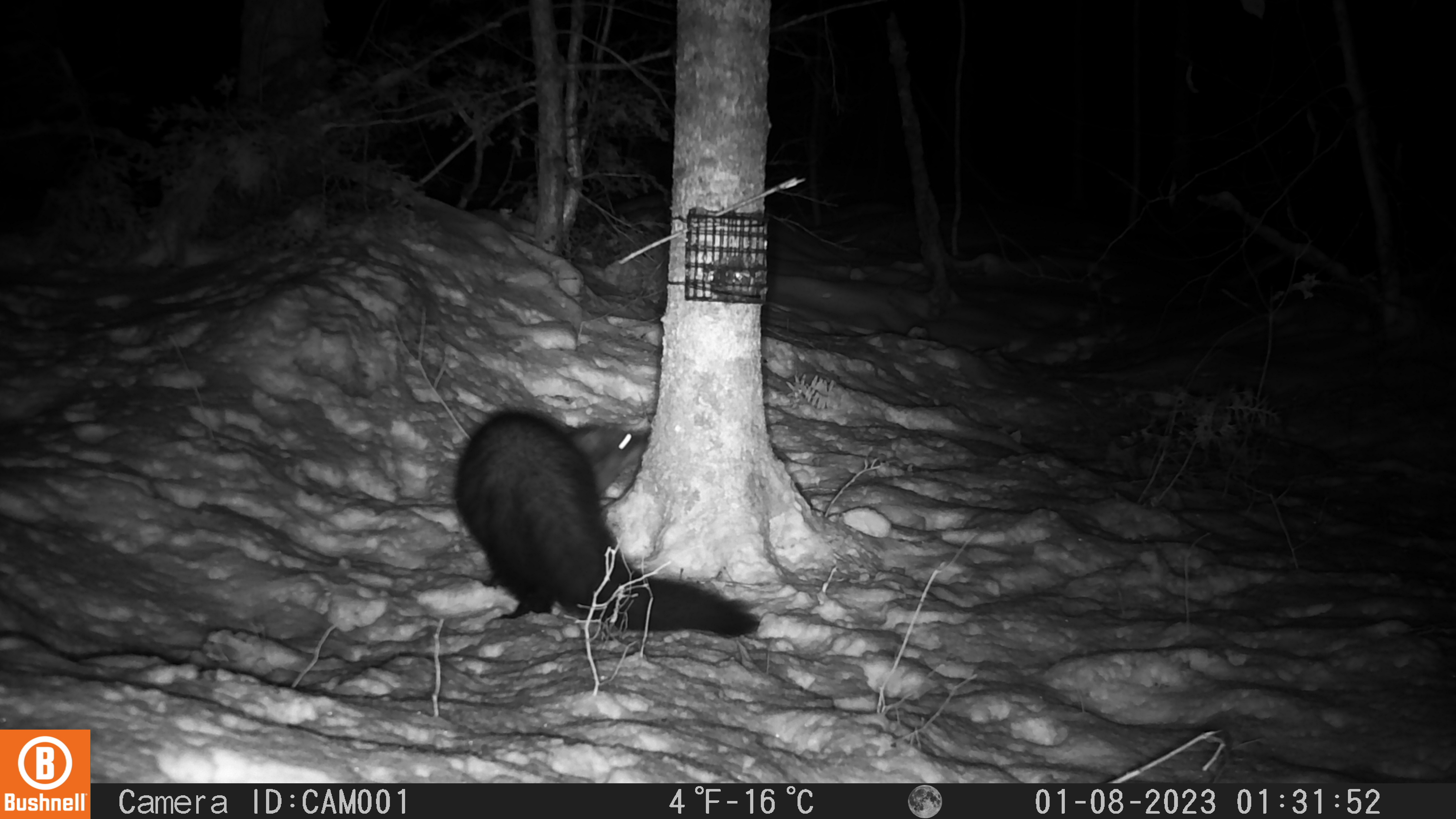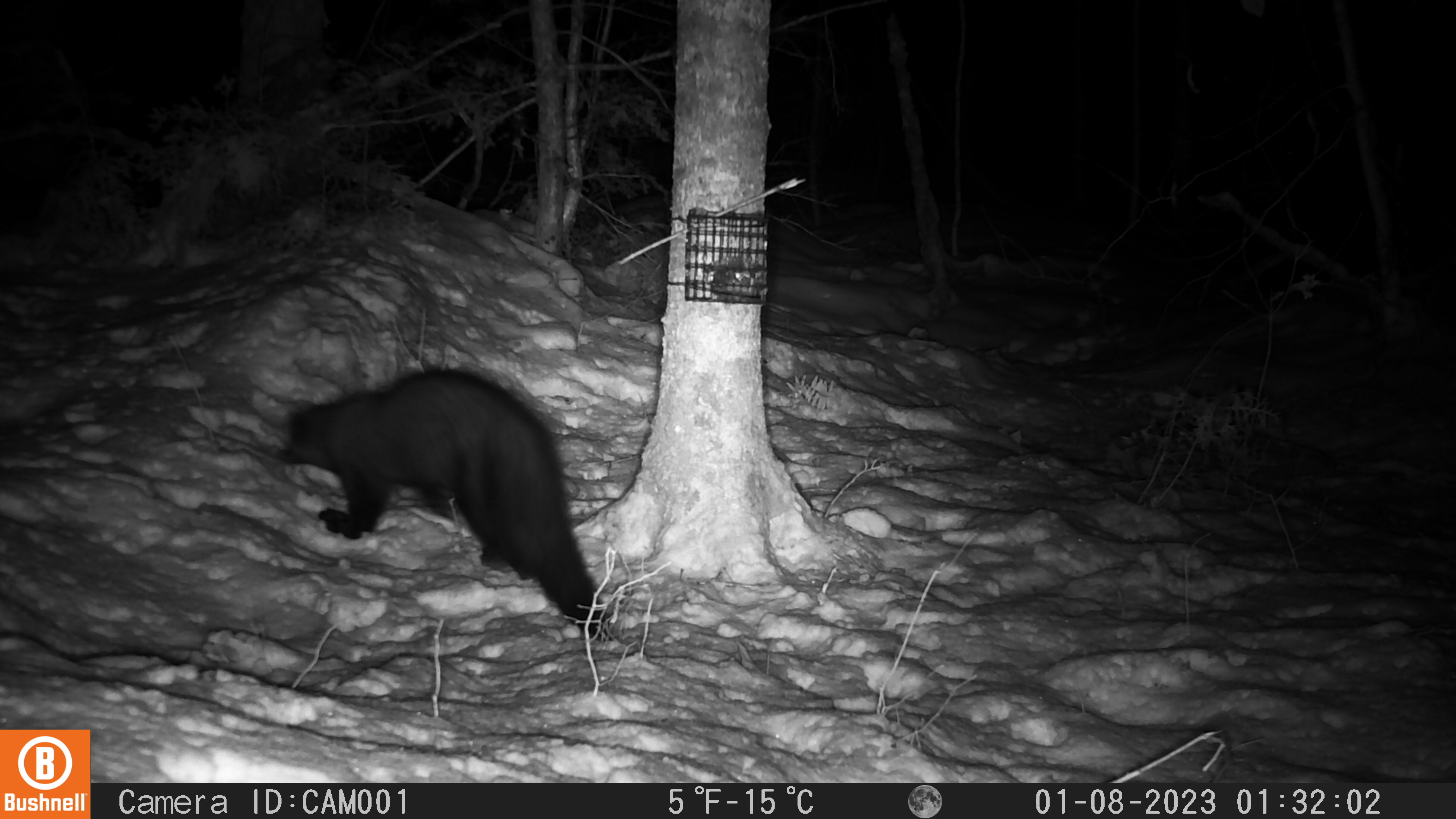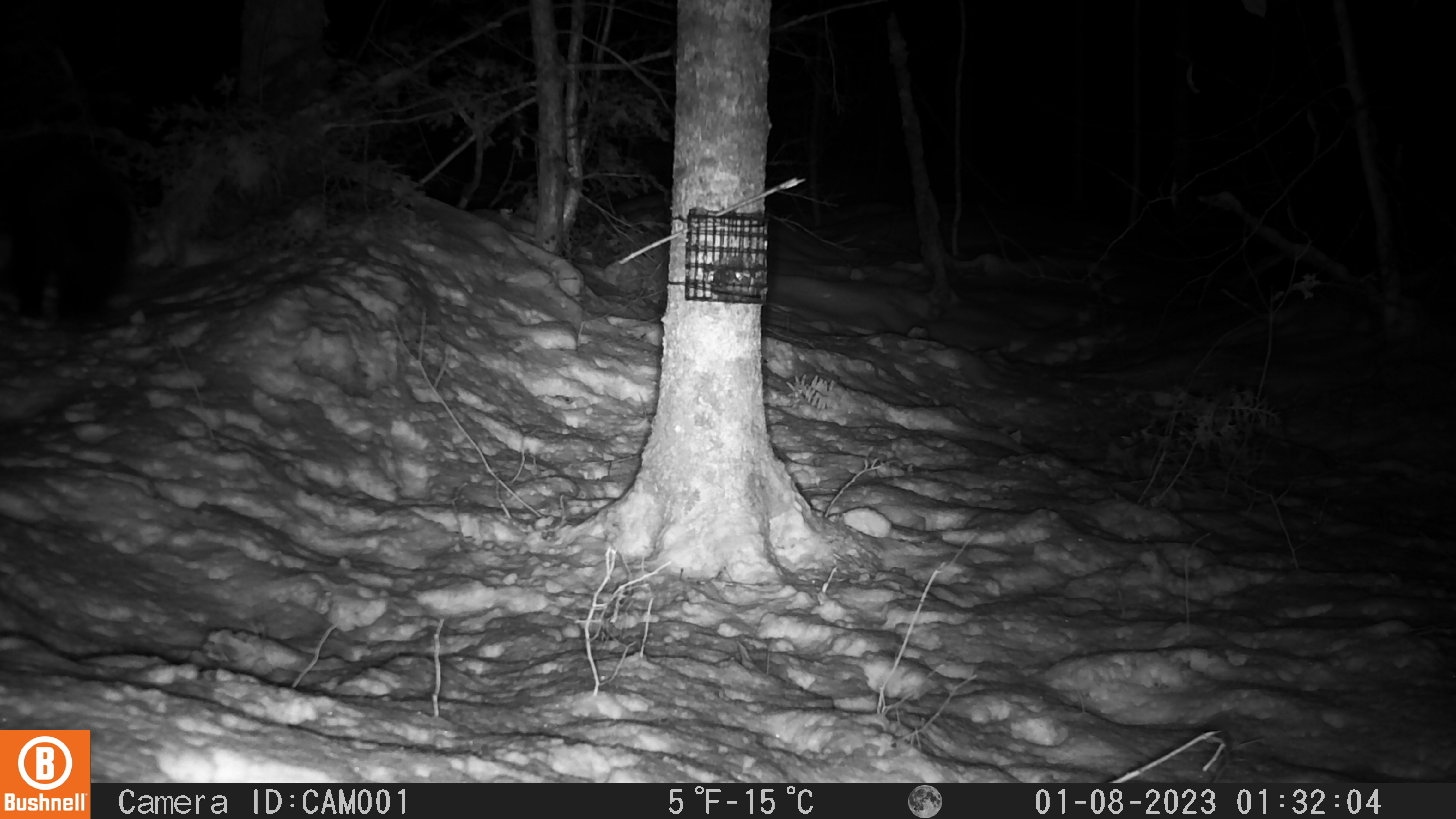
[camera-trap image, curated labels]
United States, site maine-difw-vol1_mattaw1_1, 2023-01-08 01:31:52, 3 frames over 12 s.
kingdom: Animalia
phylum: Chordata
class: Mammalia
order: Carnivora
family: Mustelidae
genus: Pekania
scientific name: Pekania pennanti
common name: fisher